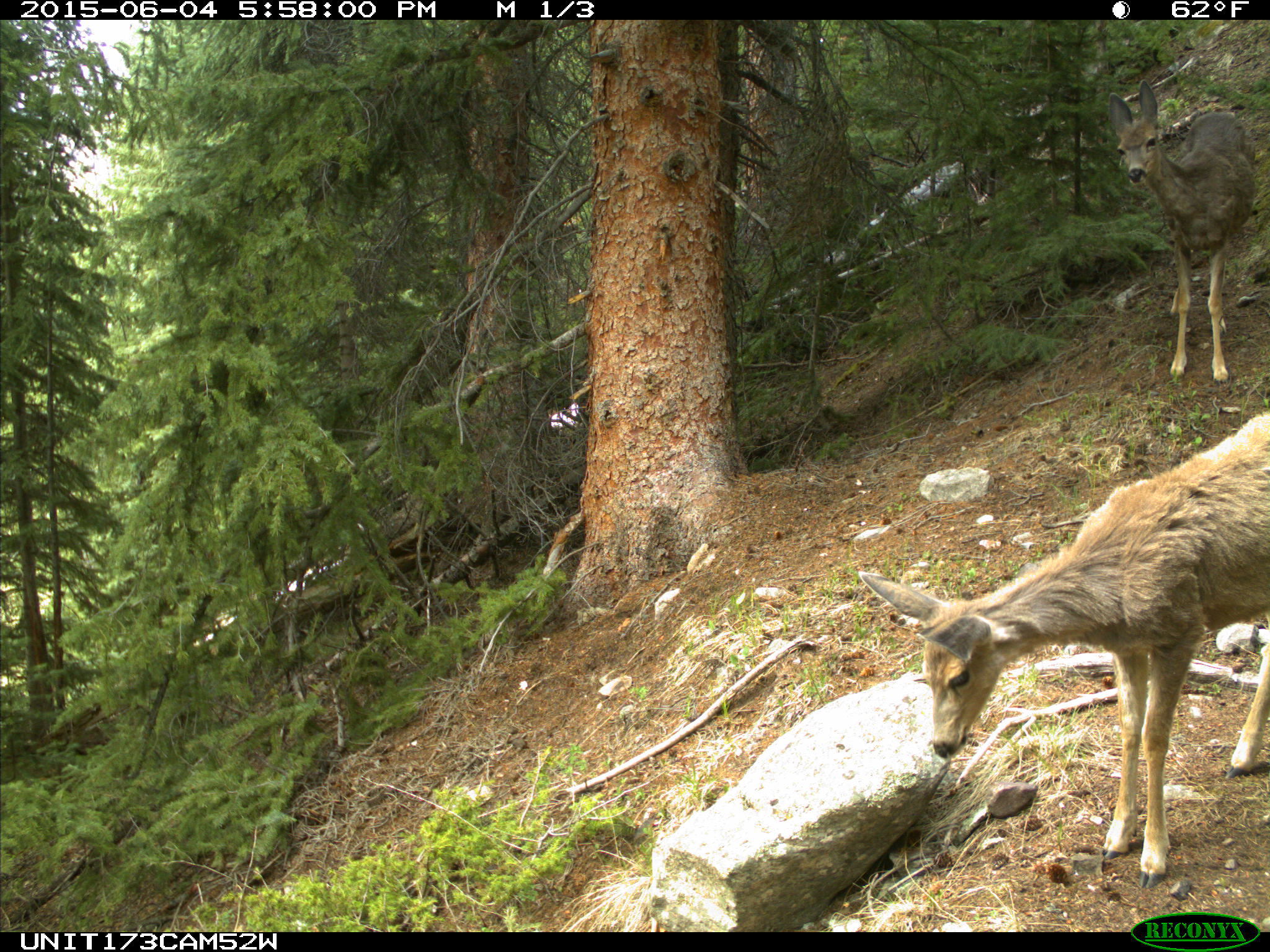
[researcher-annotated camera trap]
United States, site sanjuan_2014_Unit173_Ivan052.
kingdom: Animalia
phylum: Chordata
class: Mammalia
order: Artiodactyla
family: Cervidae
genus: Odocoileus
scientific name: Odocoileus hemionus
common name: mule deer